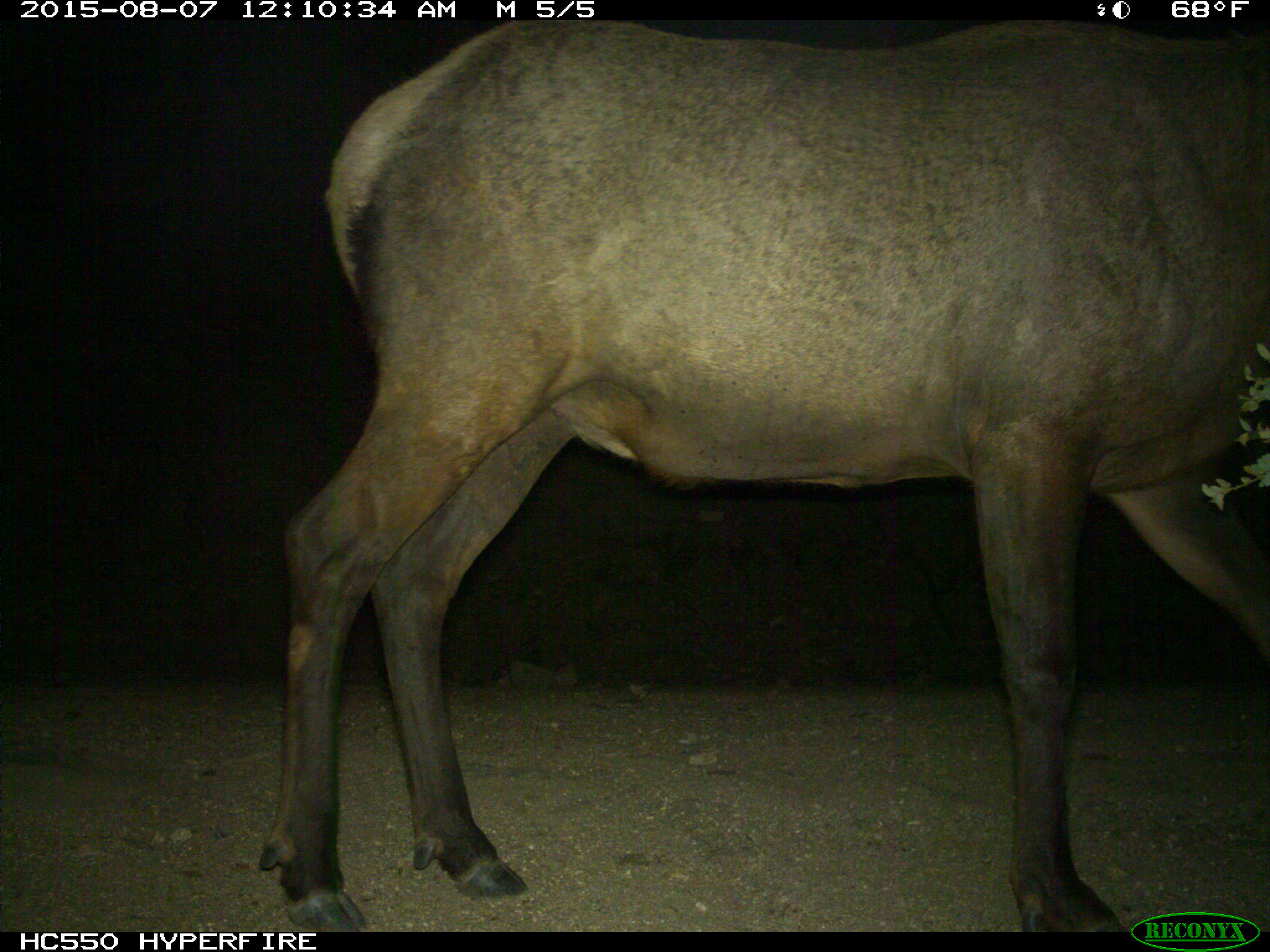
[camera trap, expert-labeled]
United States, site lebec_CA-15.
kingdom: Animalia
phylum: Chordata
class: Mammalia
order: Artiodactyla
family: Cervidae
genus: Cervus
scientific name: Cervus canadensis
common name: elk